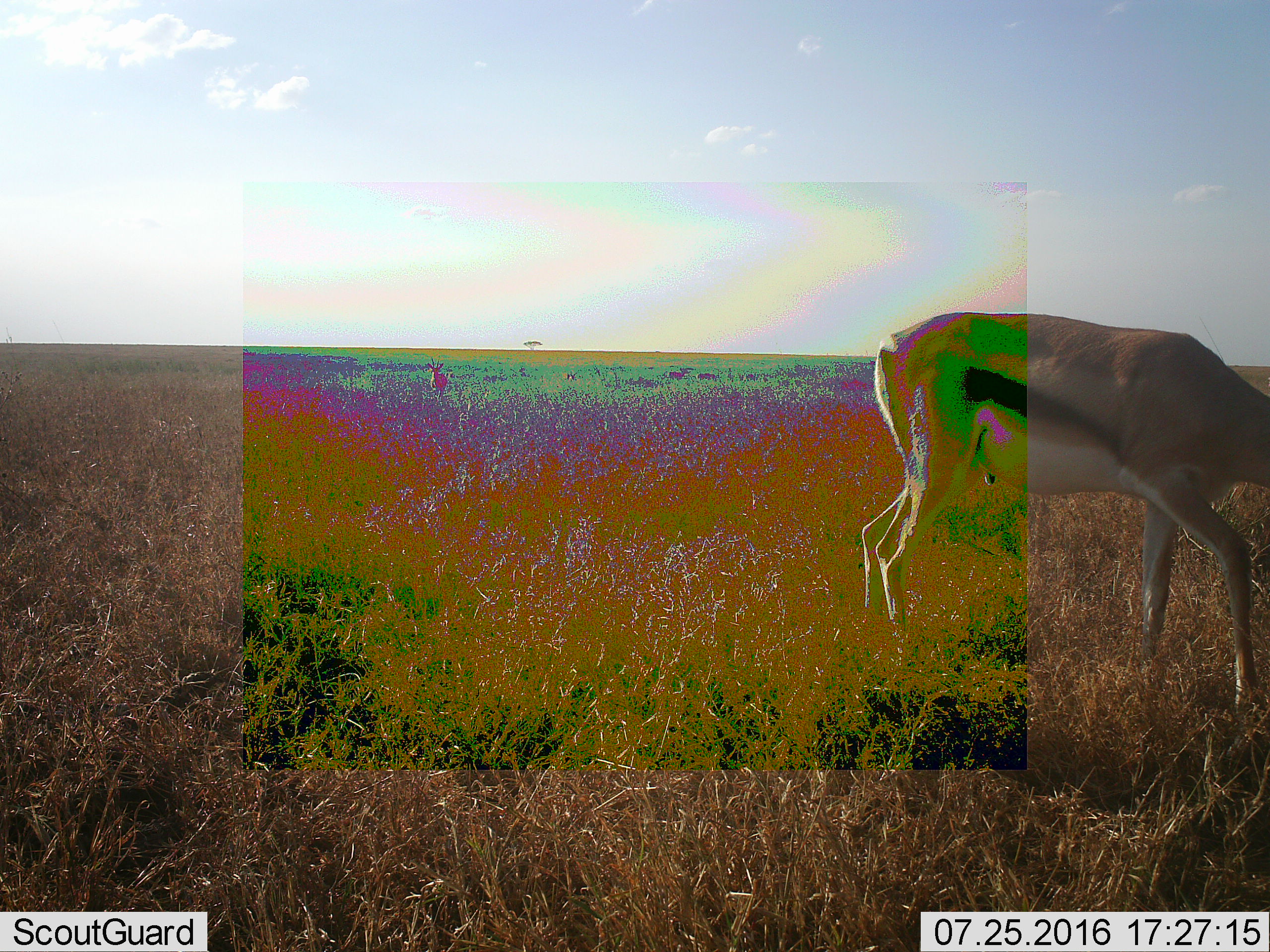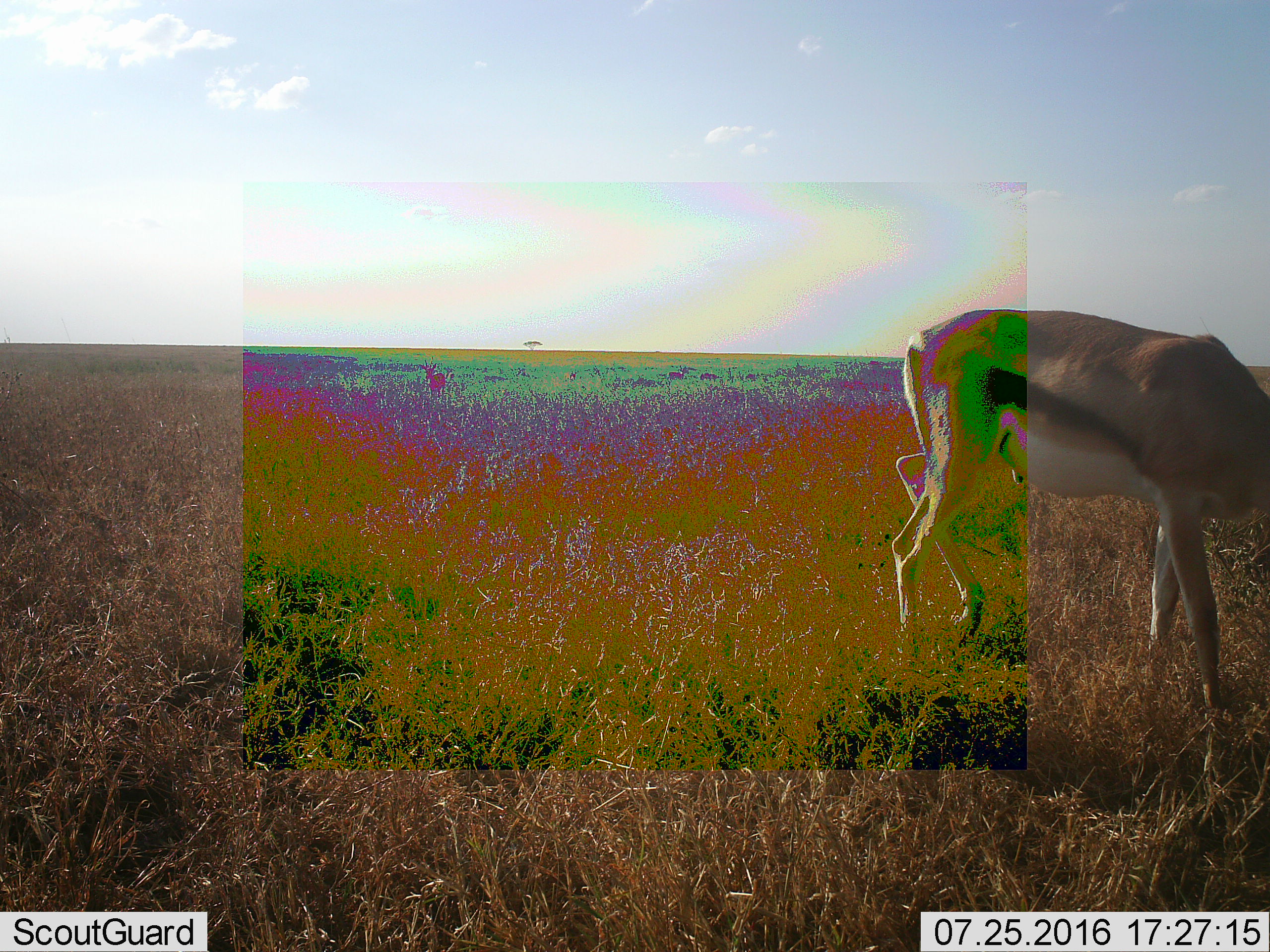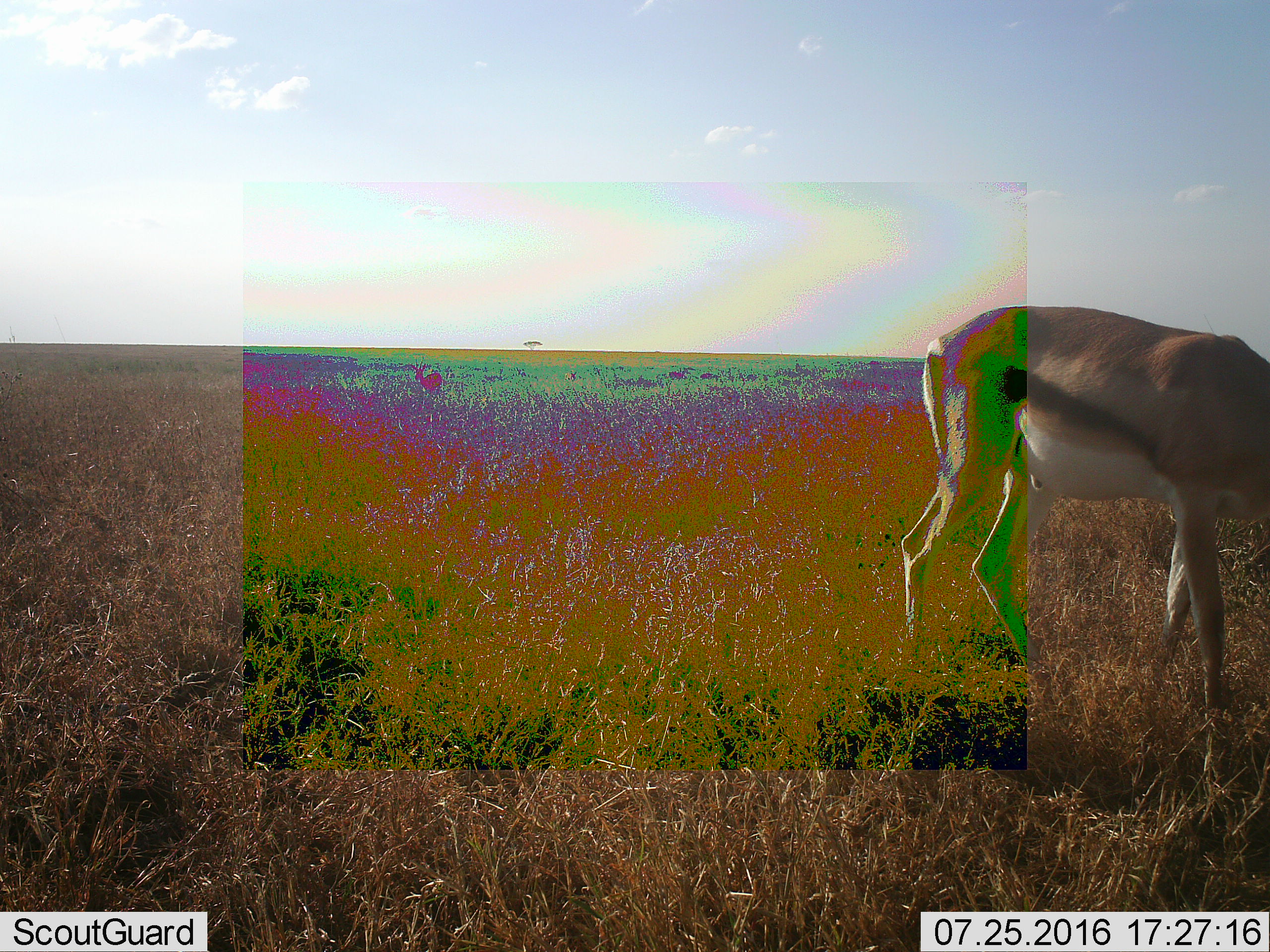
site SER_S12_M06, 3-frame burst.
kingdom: Animalia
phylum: Chordata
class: Mammalia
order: Artiodactyla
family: Bovidae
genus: Eudorcas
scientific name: Eudorcas thomsonii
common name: thomson's gazelle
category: gazellethomsons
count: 2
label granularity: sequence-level